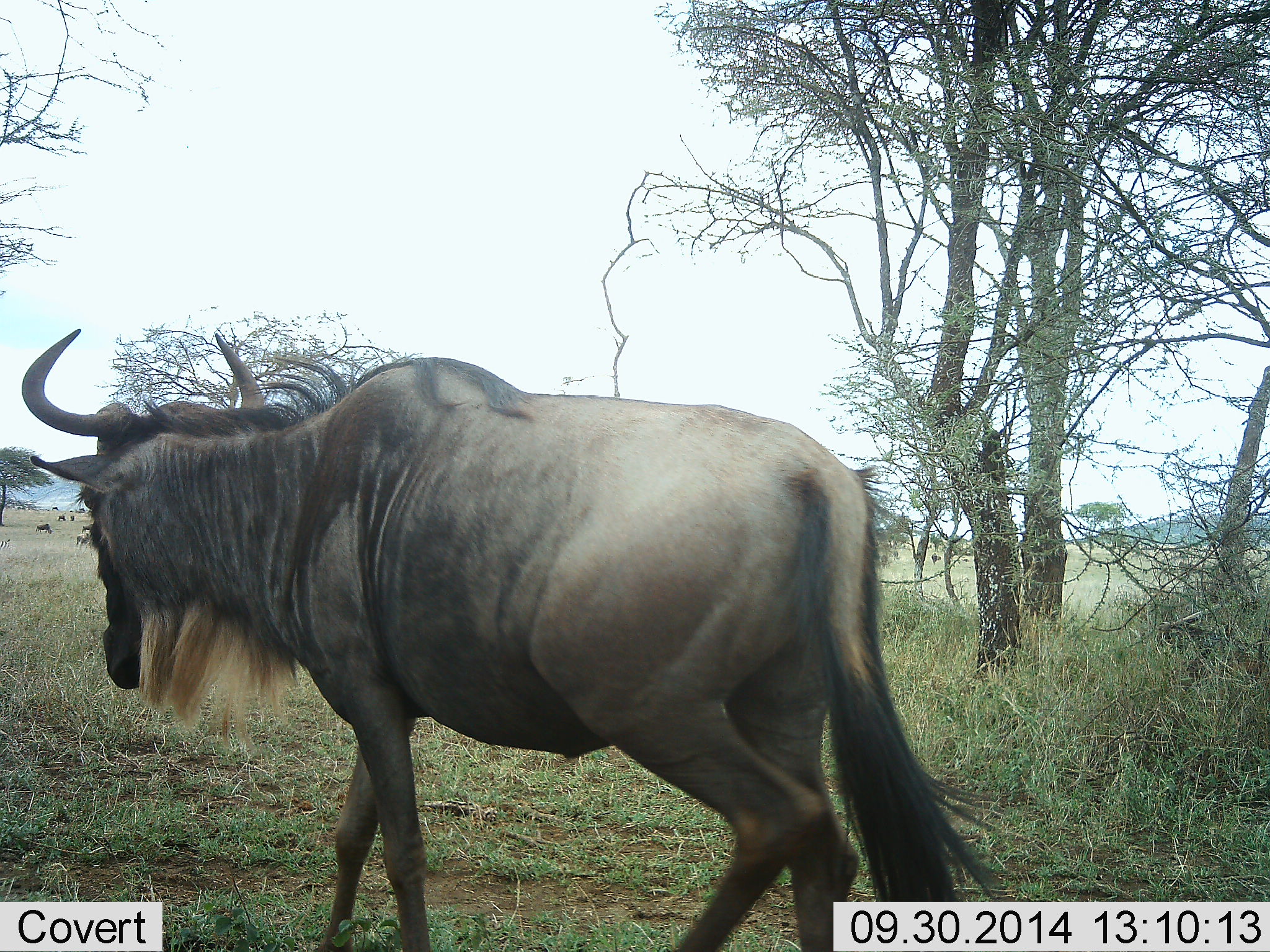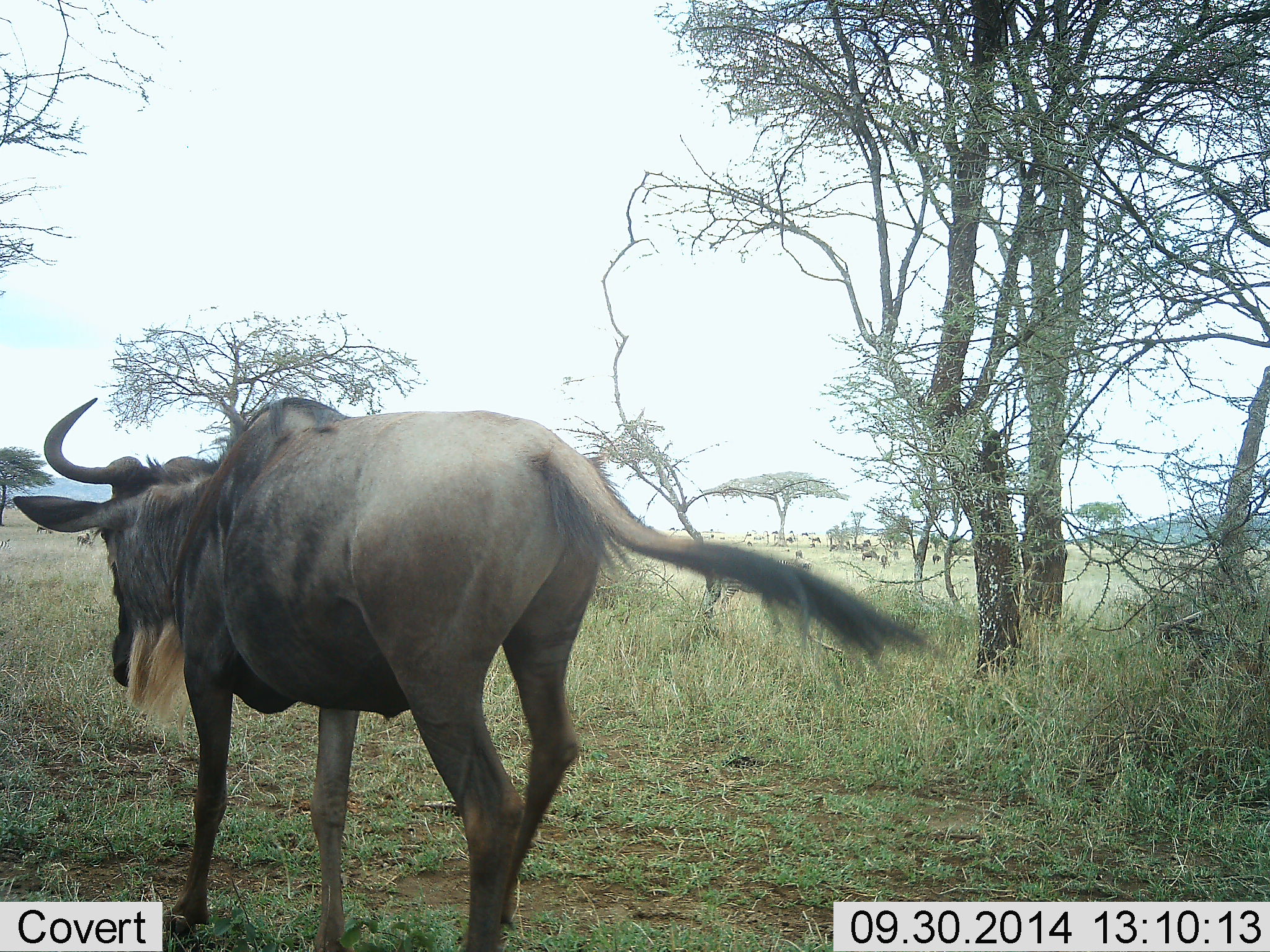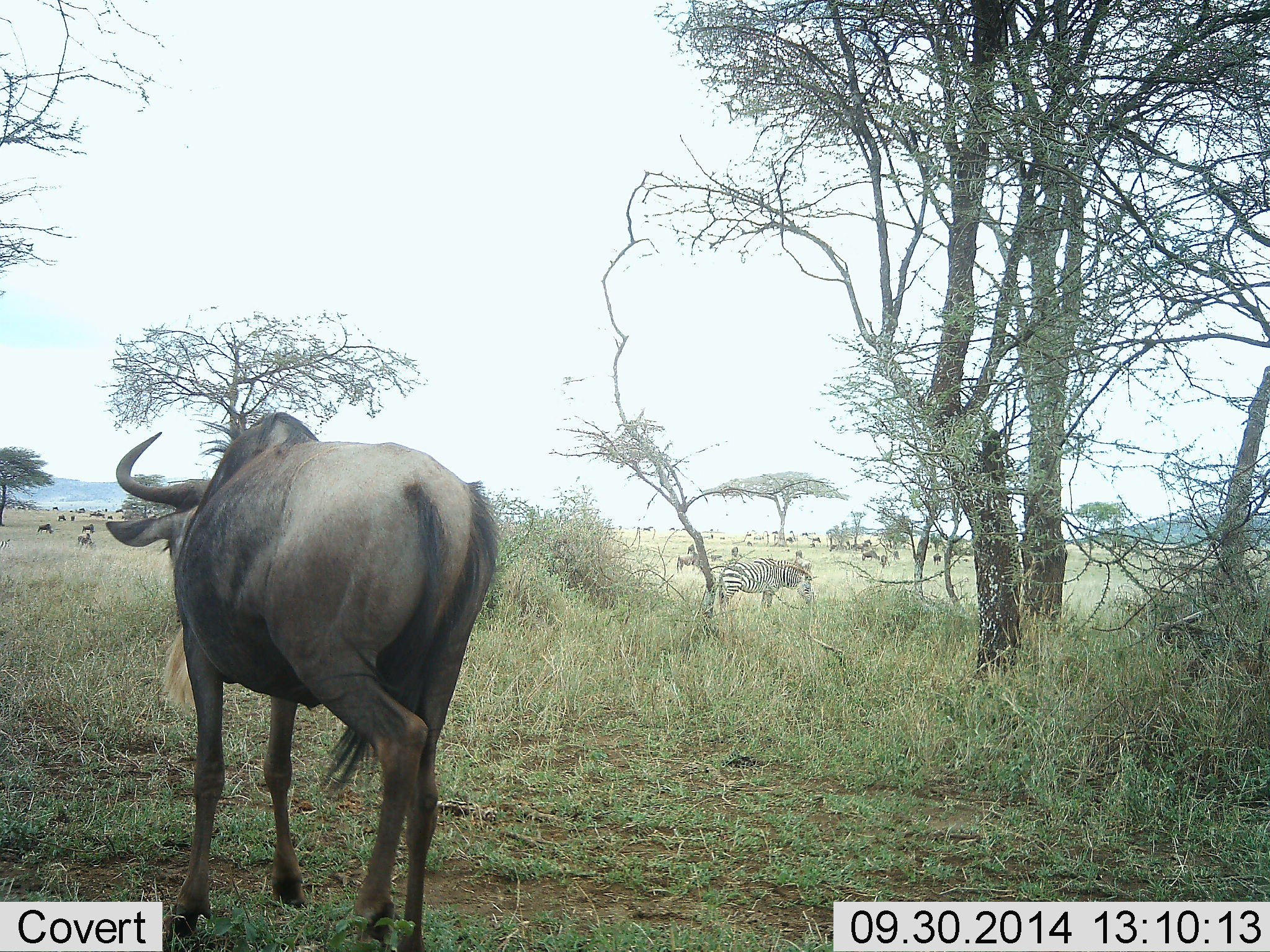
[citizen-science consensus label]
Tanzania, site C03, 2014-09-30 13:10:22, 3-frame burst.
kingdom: Animalia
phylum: Chordata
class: Mammalia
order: Artiodactyla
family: Bovidae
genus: Connochaetes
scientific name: Connochaetes taurinus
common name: blue wildebeest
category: wildebeest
Wildebeest (blue wildebeest) (Connochaetes taurinus), count 1. Behavior (volunteer vote fractions): standing 26%, resting 0%, moving 100%, interacting 0%. Young present (vote fraction): 0%. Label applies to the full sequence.